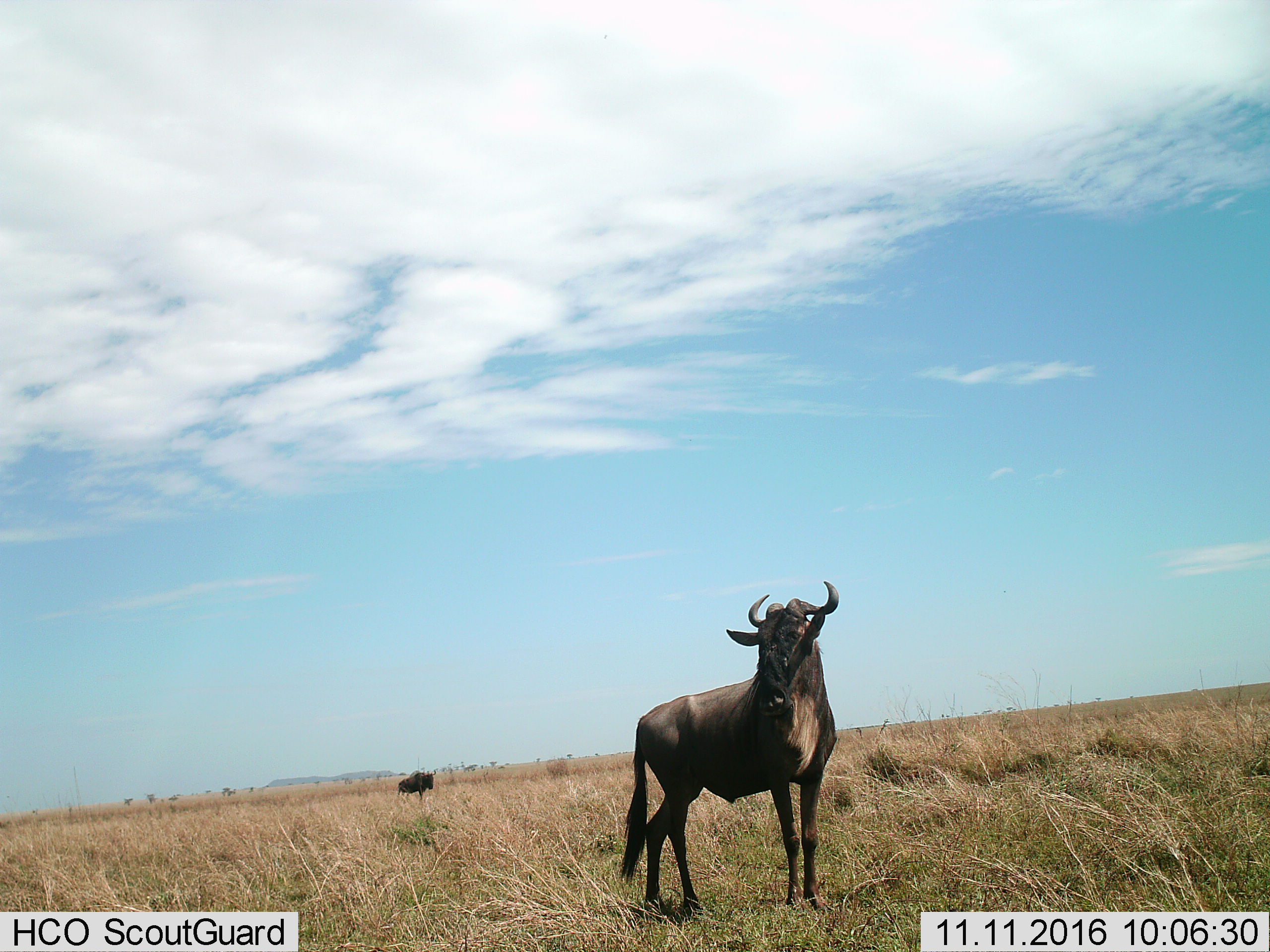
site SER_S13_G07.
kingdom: Animalia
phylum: Chordata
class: Mammalia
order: Artiodactyla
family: Bovidae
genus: Connochaetes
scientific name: Connochaetes taurinus taurinus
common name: blue wildebeest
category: wildebeestblue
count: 2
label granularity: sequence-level